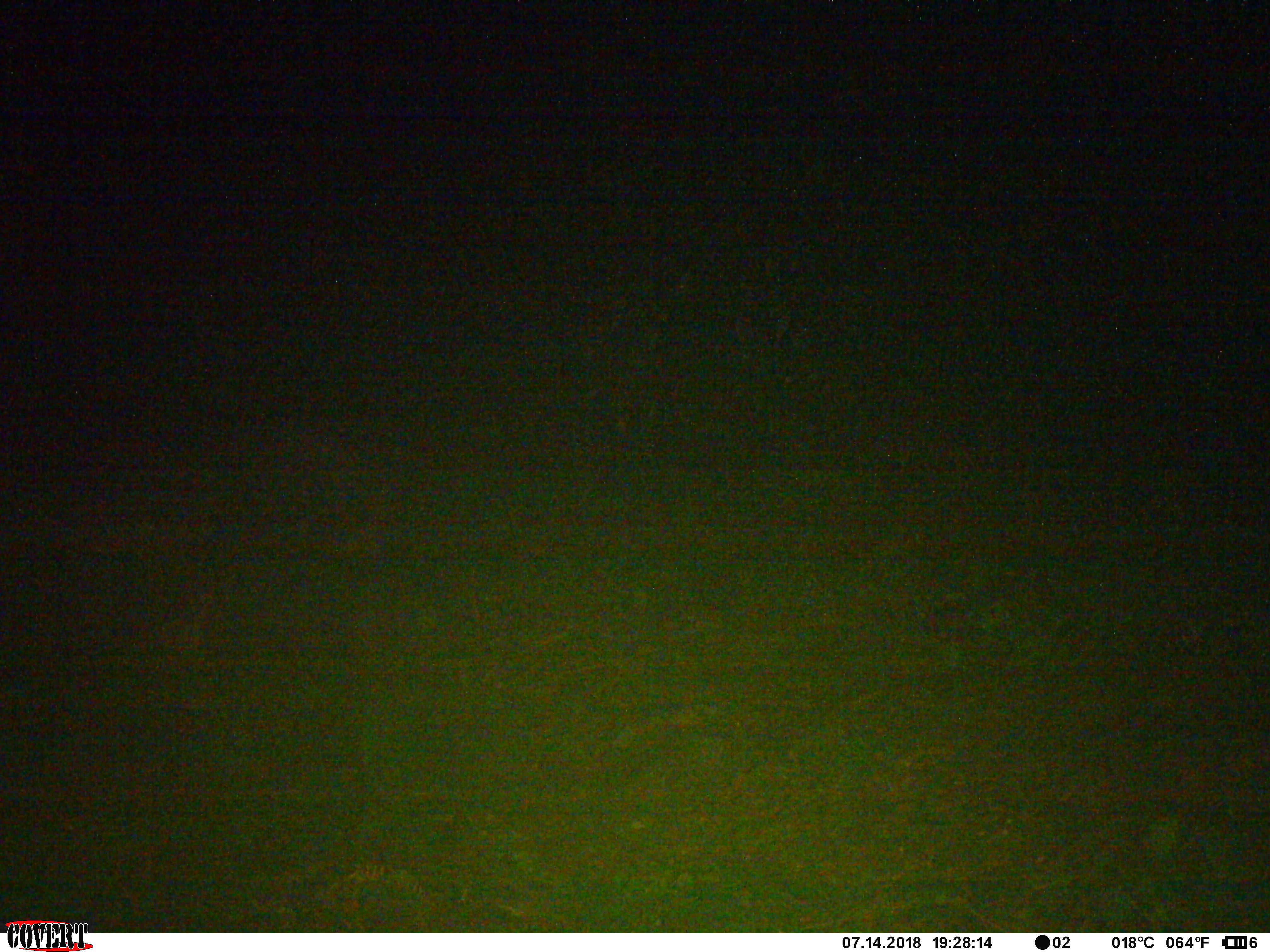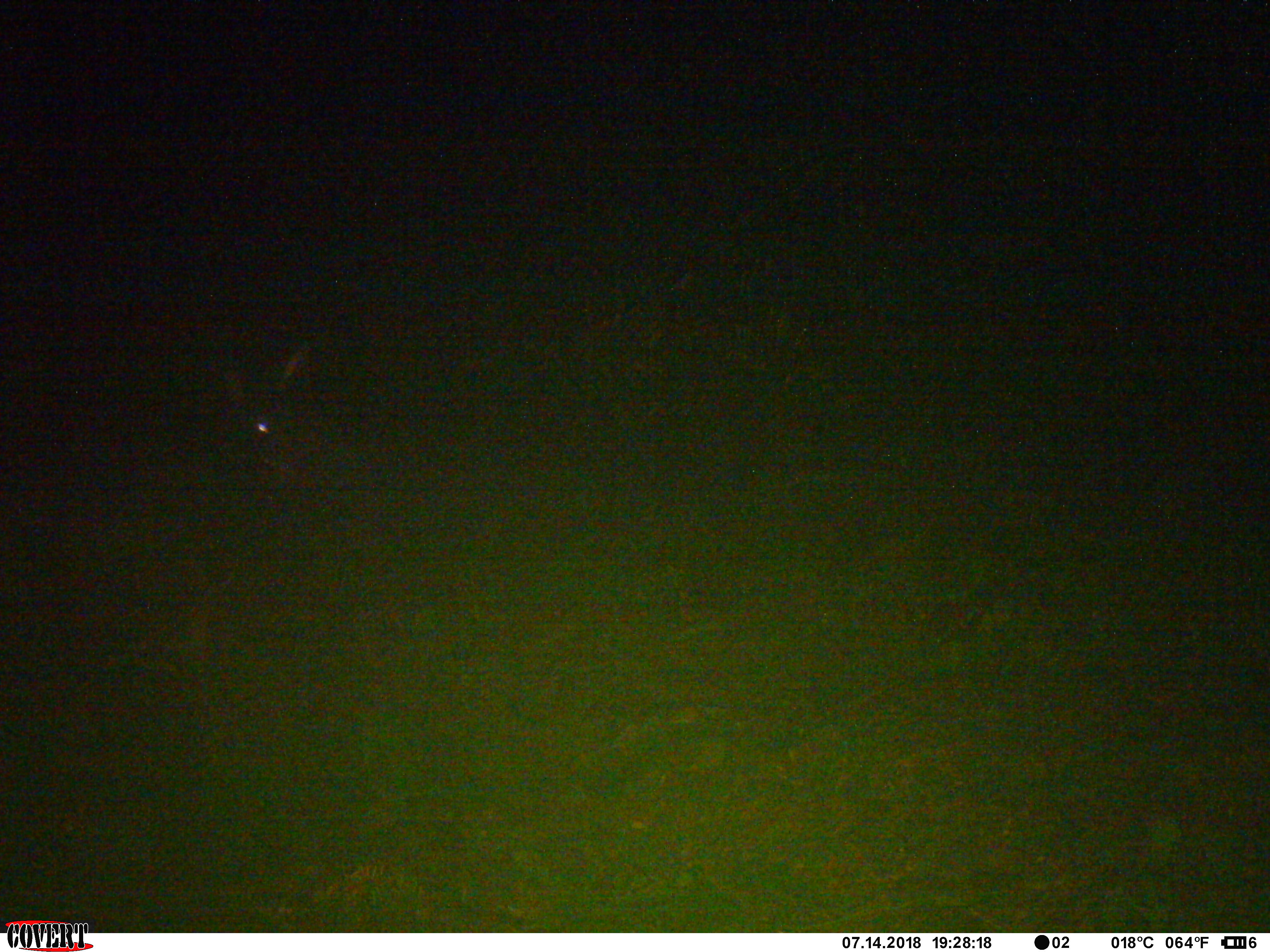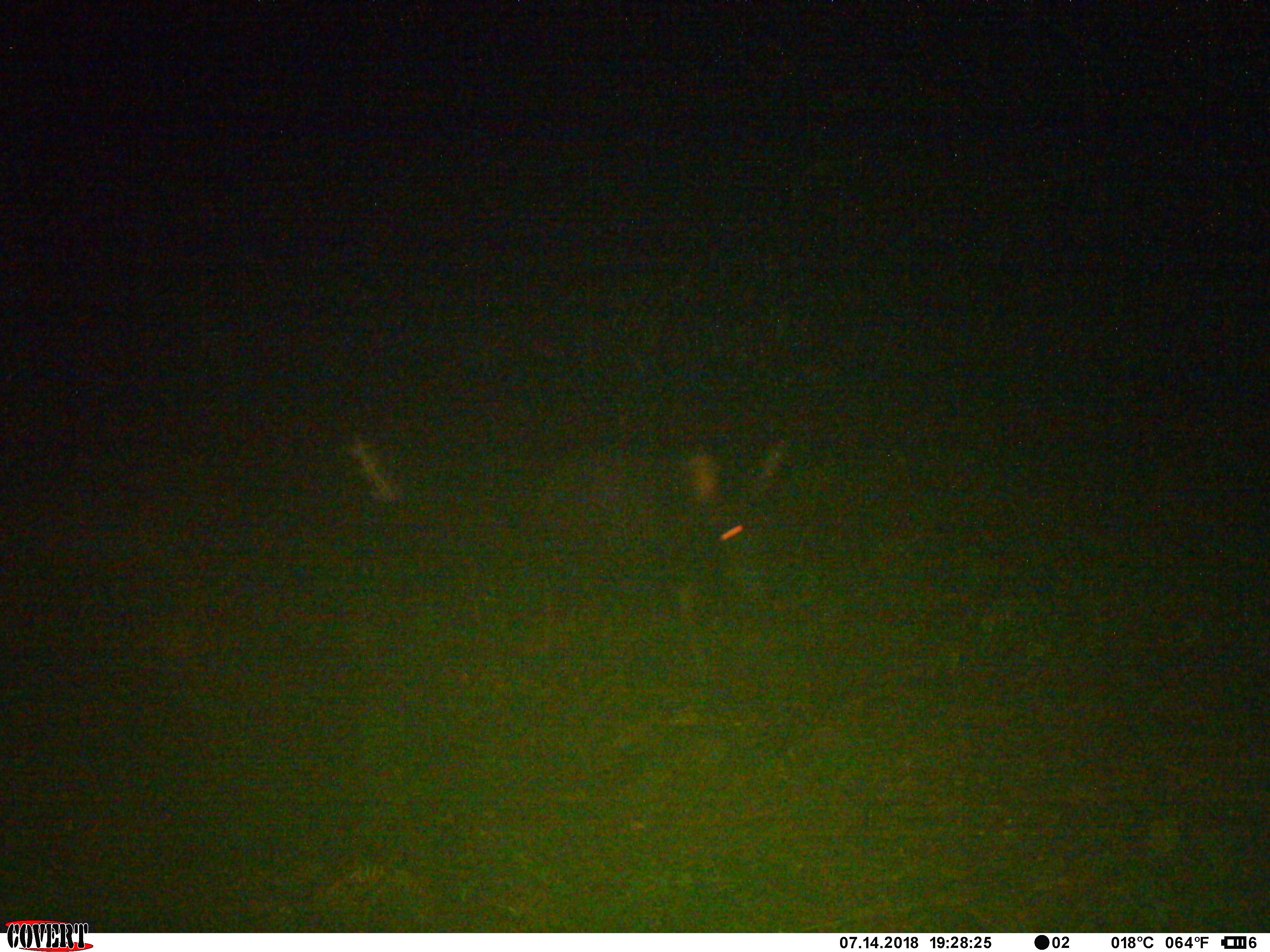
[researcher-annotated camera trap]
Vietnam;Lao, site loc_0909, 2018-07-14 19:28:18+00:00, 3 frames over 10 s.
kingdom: Animalia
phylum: Chordata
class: Mammalia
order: Artiodactyla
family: Bovidae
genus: Capricornis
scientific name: Capricornis sumatraensis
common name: chinese serow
Chinese serow (Capricornis sumatraensis). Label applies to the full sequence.